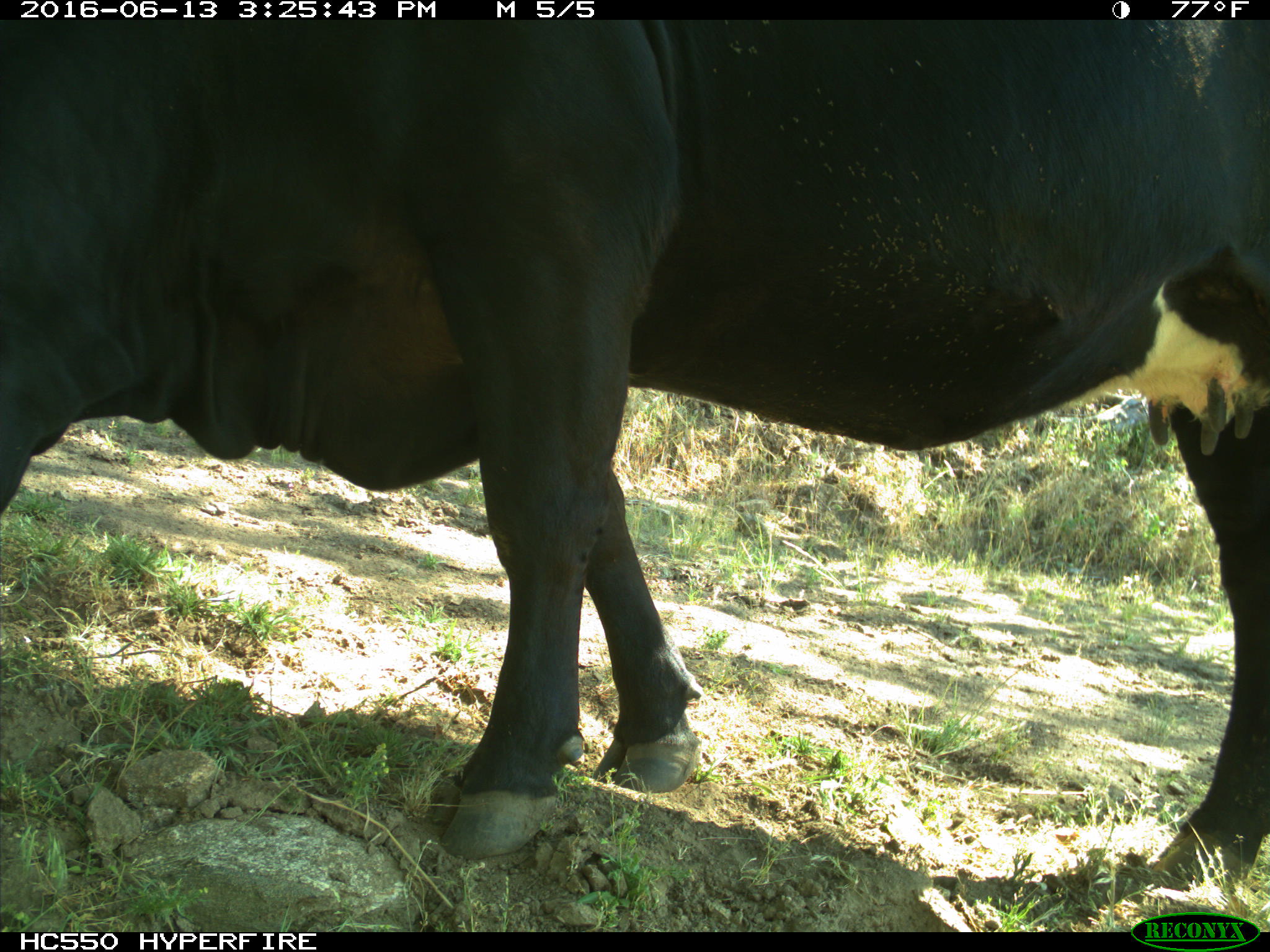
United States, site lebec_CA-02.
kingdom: Animalia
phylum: Chordata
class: Mammalia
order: Artiodactyla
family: Bovidae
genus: Bos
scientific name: Bos taurus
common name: domestic cow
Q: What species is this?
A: Bos taurus (domestic cow).